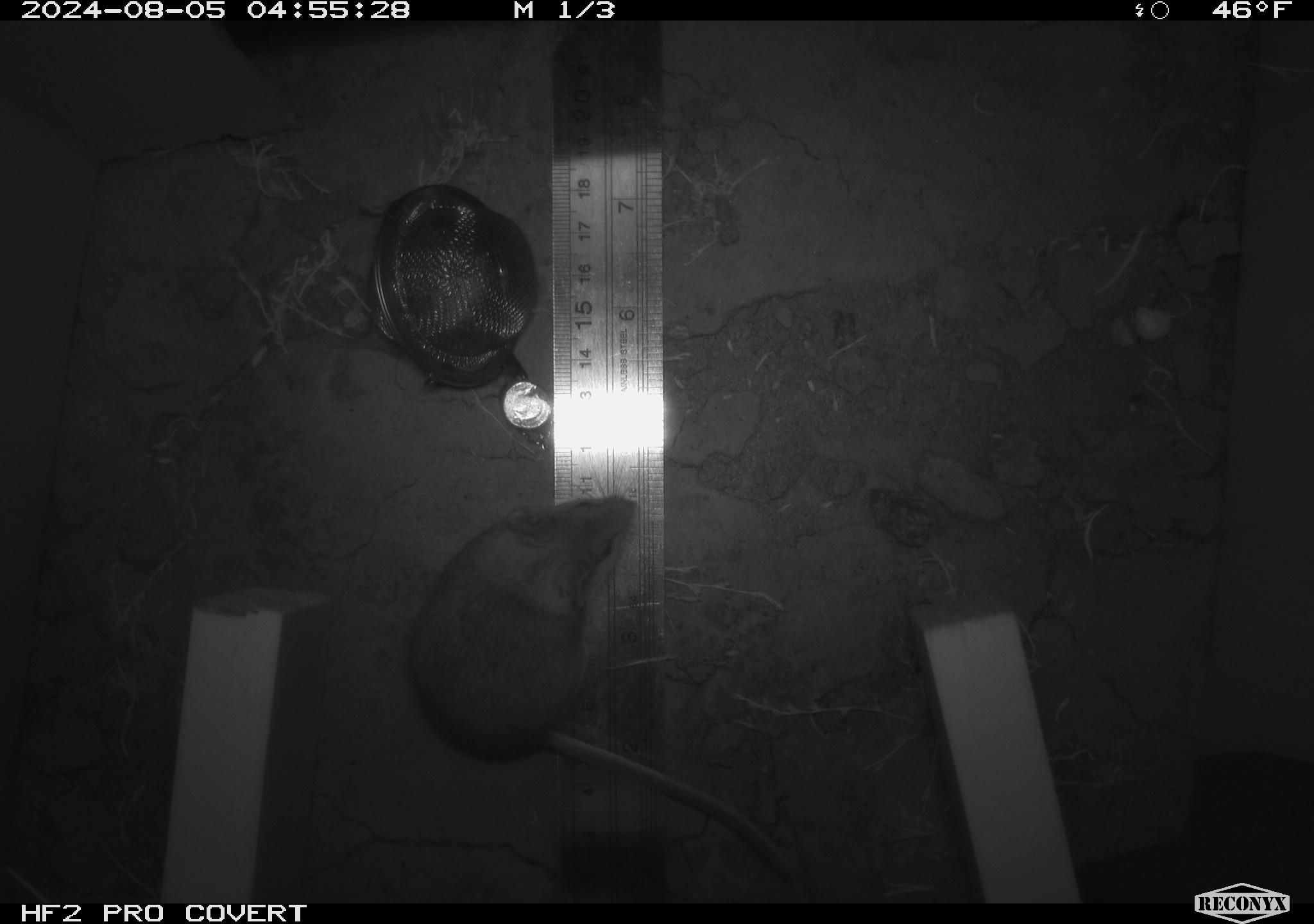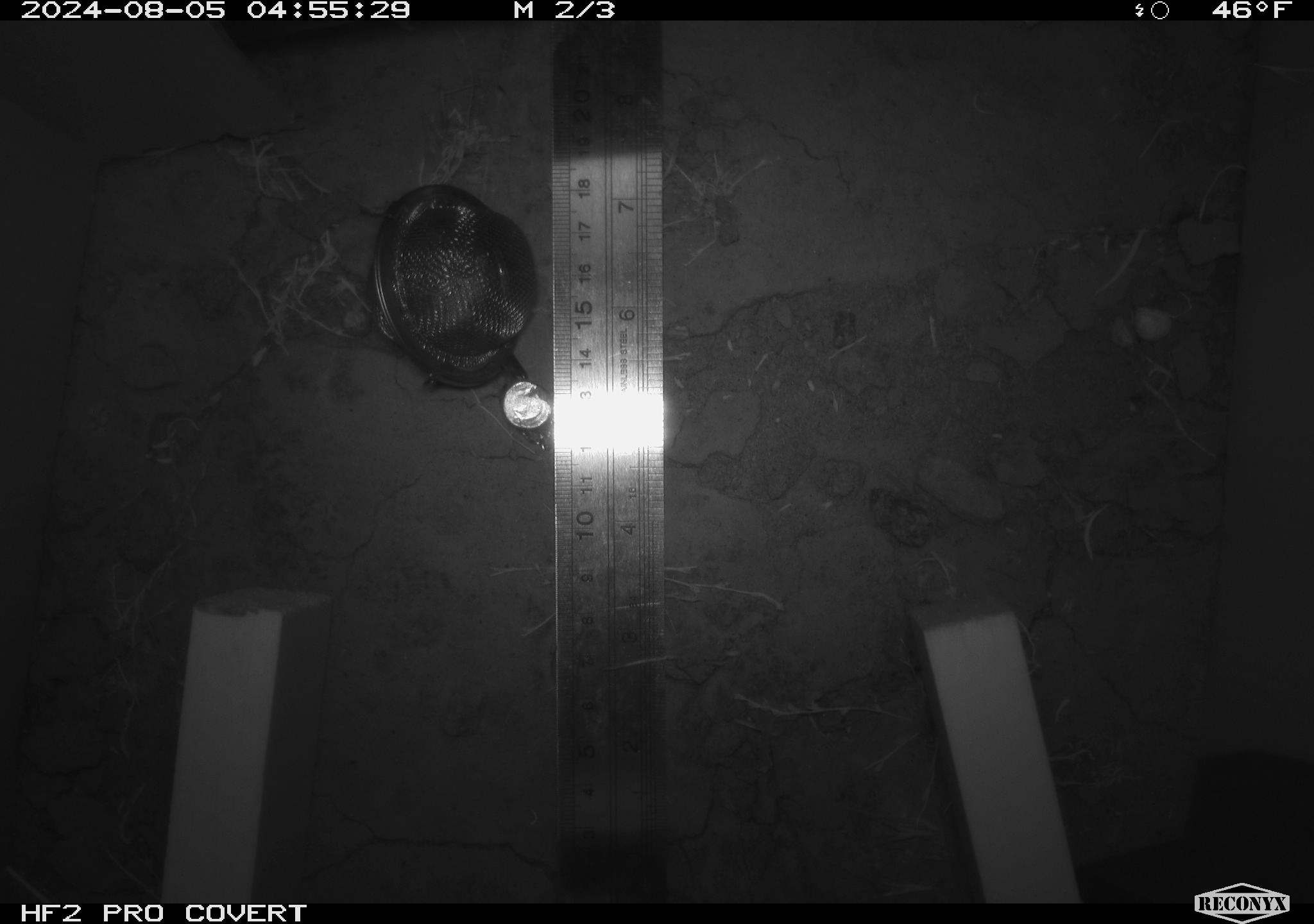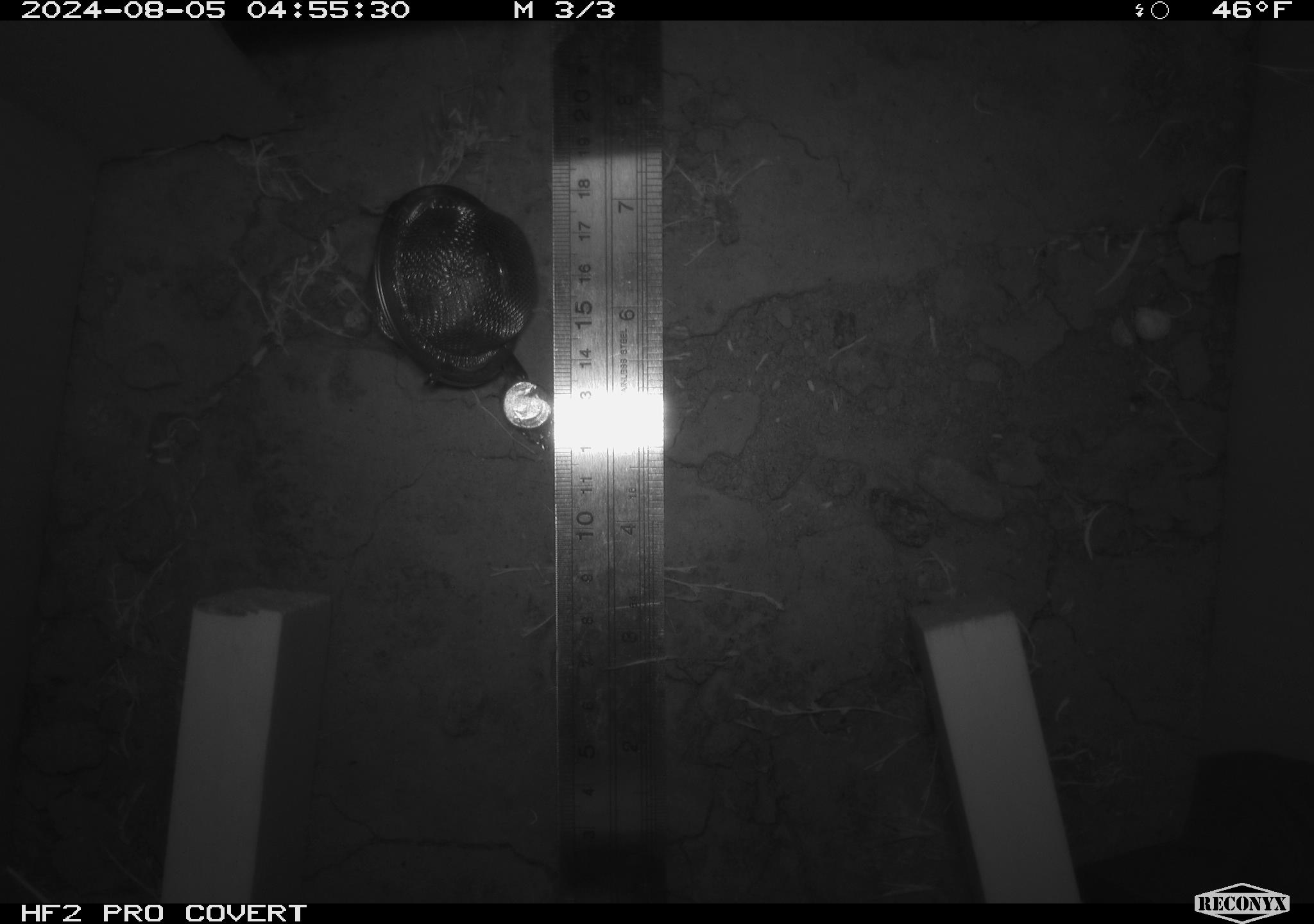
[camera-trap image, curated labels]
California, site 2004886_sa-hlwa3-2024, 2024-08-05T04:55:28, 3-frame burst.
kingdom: Animalia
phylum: Chordata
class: Mammalia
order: Rodentia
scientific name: Rodentia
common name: mouse species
Mouse species (Rodentia).